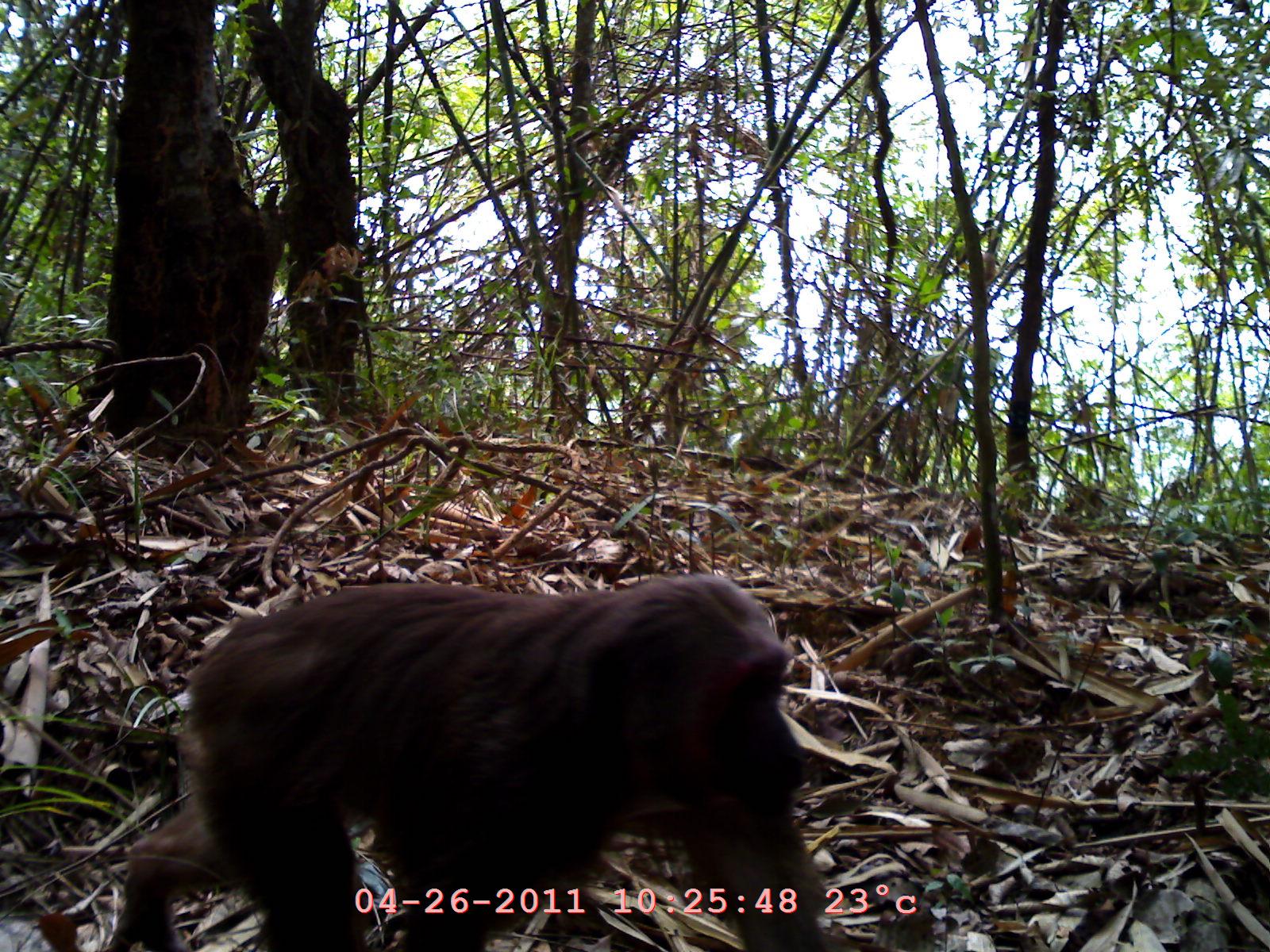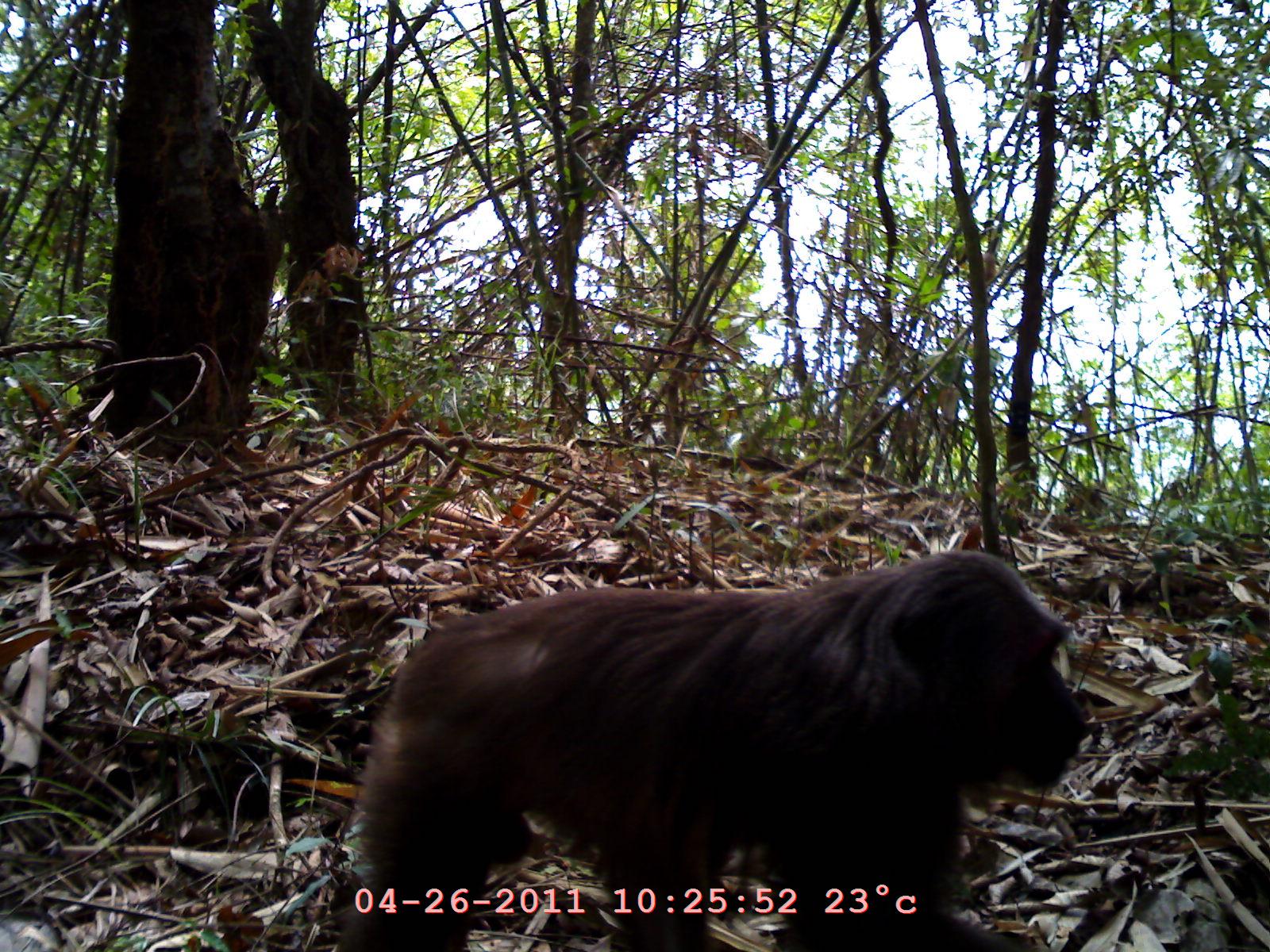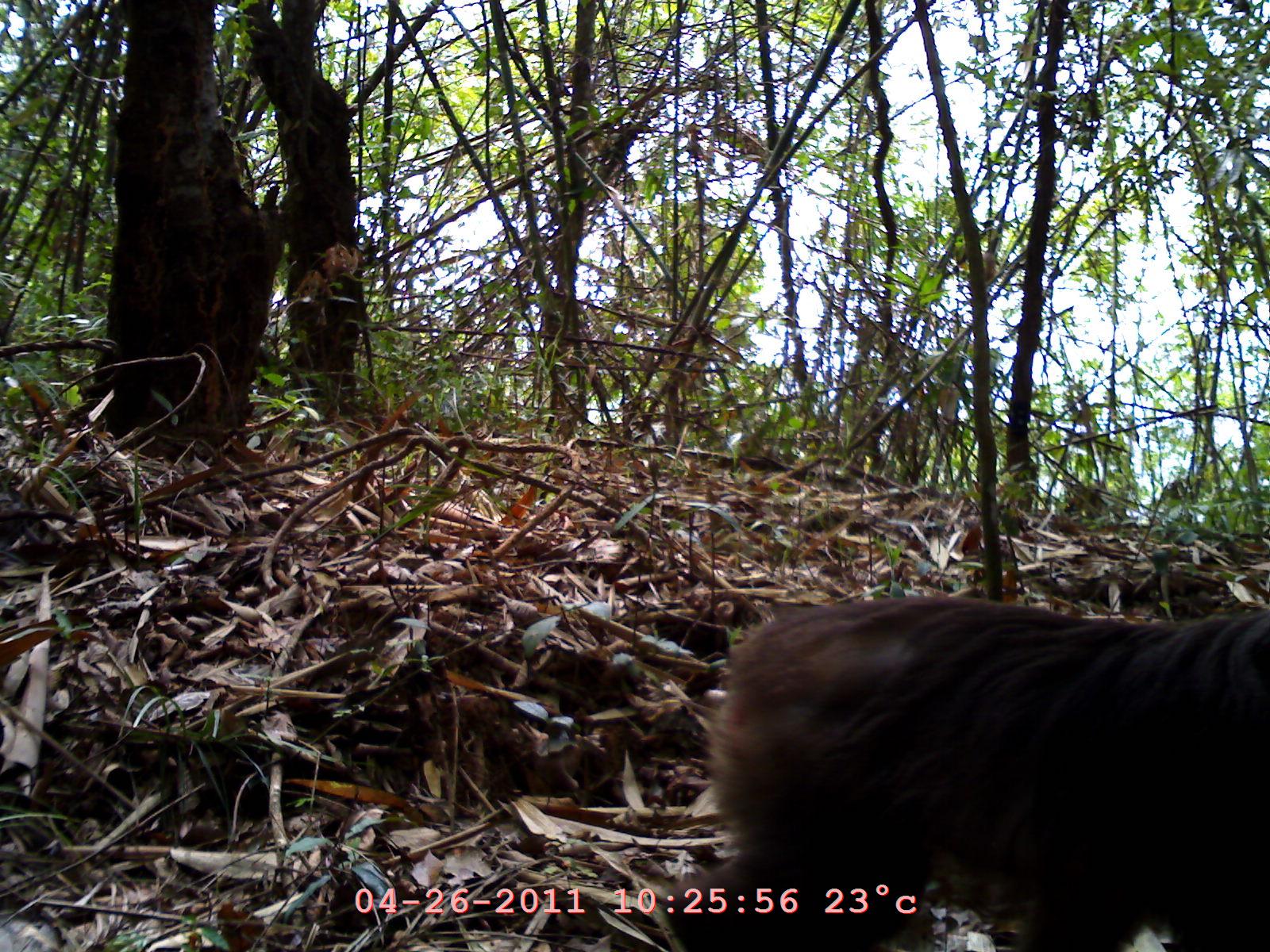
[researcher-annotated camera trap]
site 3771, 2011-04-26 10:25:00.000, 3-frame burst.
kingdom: Animalia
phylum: Chordata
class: Mammalia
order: Primates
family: Cercopithecidae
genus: Macaca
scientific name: Macaca arctoides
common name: stump-tailed macaque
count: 1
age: adult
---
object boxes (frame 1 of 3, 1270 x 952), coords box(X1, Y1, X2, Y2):
macaca arctoides: box(107, 573, 839, 949)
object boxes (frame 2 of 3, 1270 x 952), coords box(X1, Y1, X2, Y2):
macaca arctoides: box(332, 543, 1092, 950)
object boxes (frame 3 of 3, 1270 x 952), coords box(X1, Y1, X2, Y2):
macaca arctoides: box(684, 588, 1268, 947)